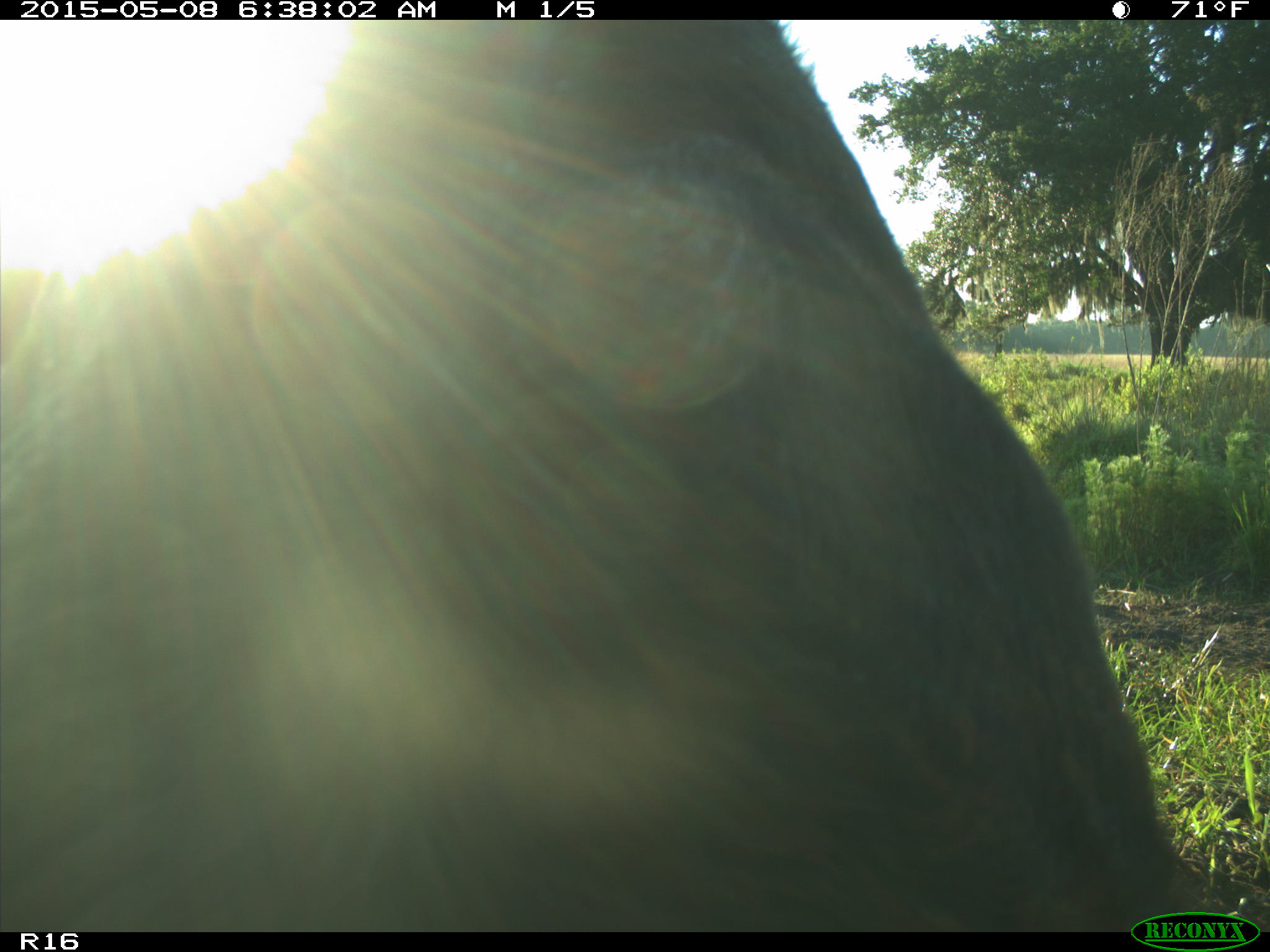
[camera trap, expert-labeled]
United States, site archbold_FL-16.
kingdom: Animalia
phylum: Chordata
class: Mammalia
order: Artiodactyla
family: Bovidae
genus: Bos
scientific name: Bos taurus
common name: domestic cow